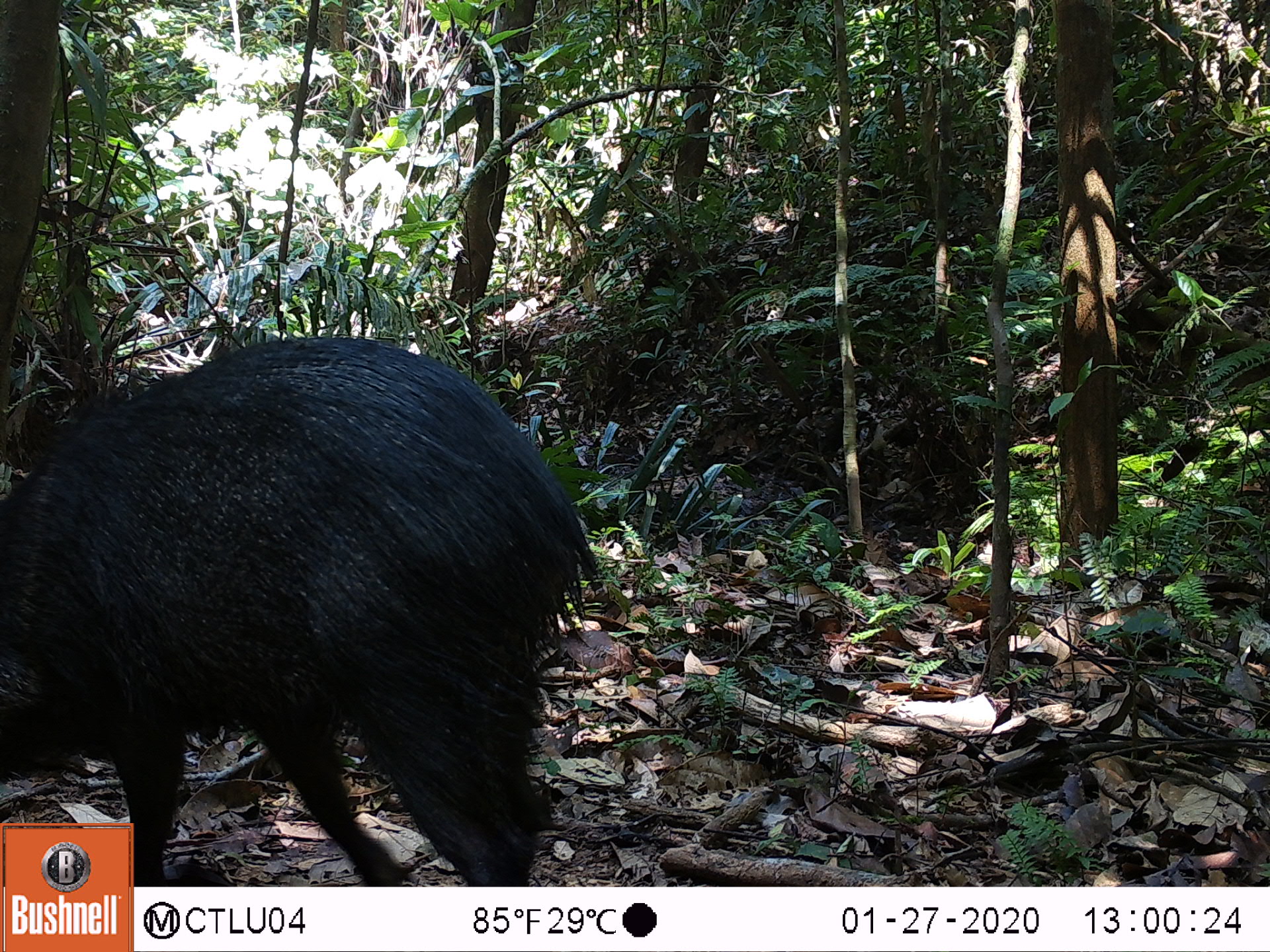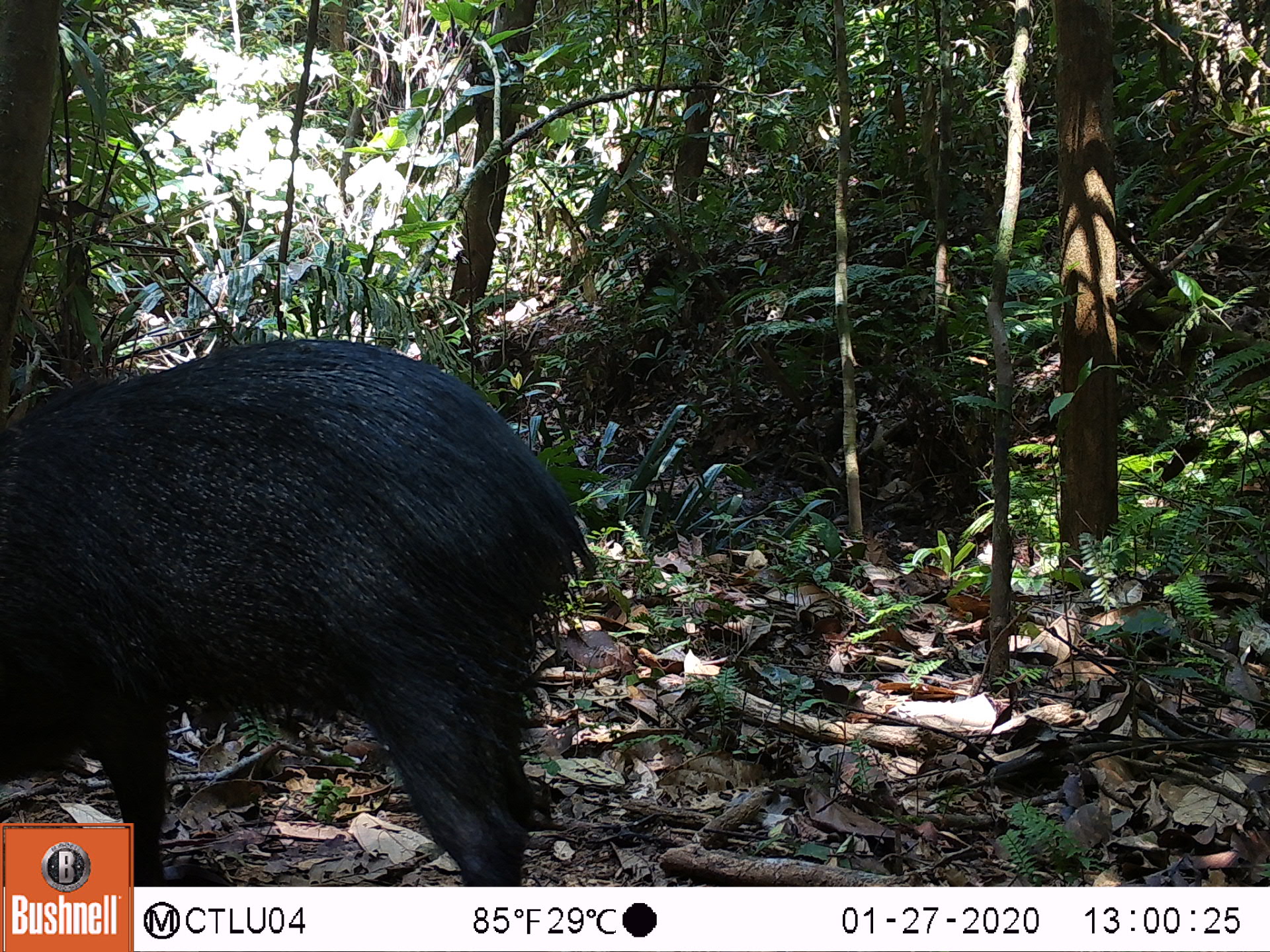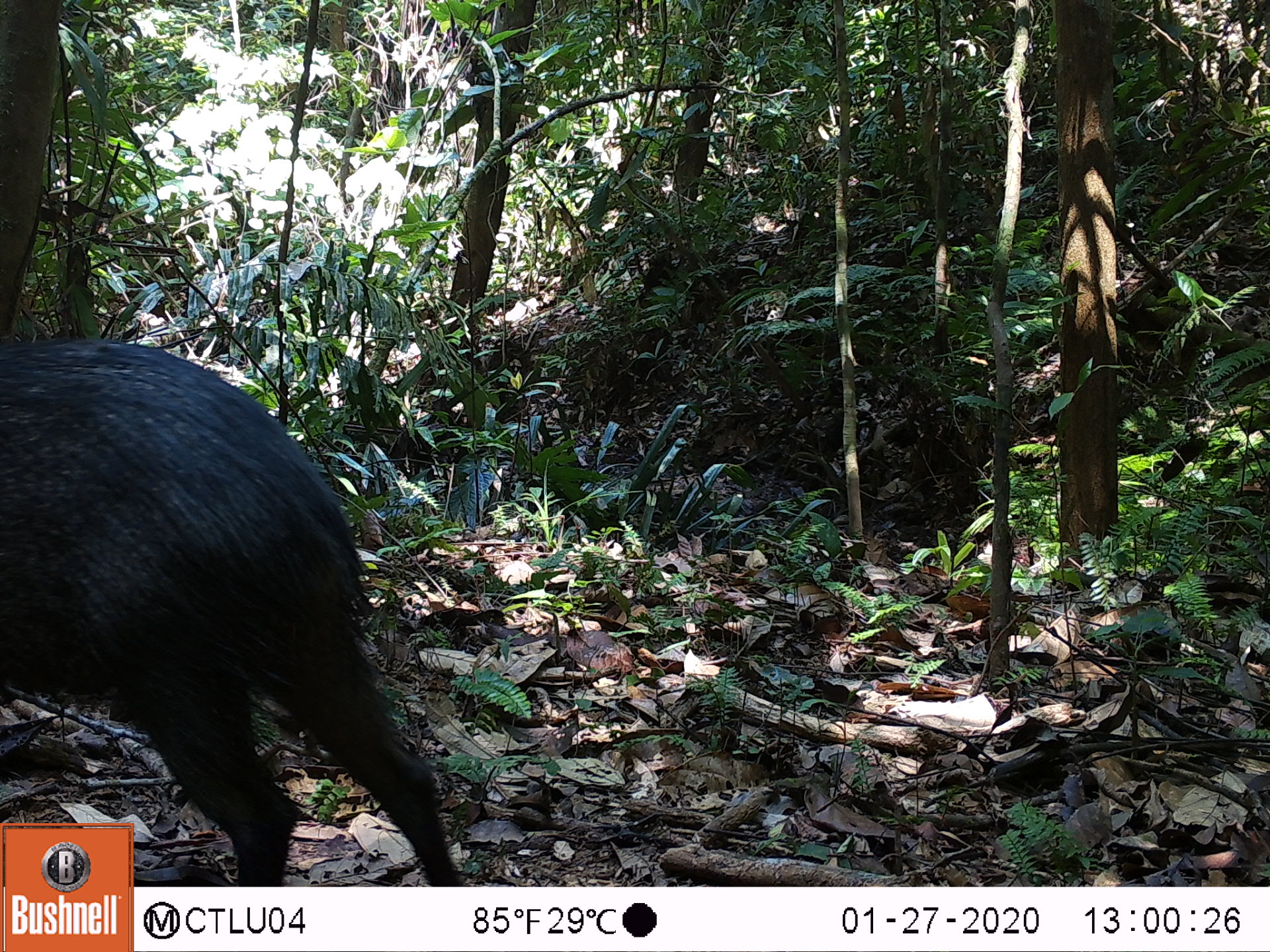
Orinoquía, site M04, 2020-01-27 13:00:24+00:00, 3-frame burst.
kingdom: Animalia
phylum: Chordata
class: Mammalia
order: Artiodactyla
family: Tayassuidae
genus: Pecari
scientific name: Pecari tajacu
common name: collared peccary